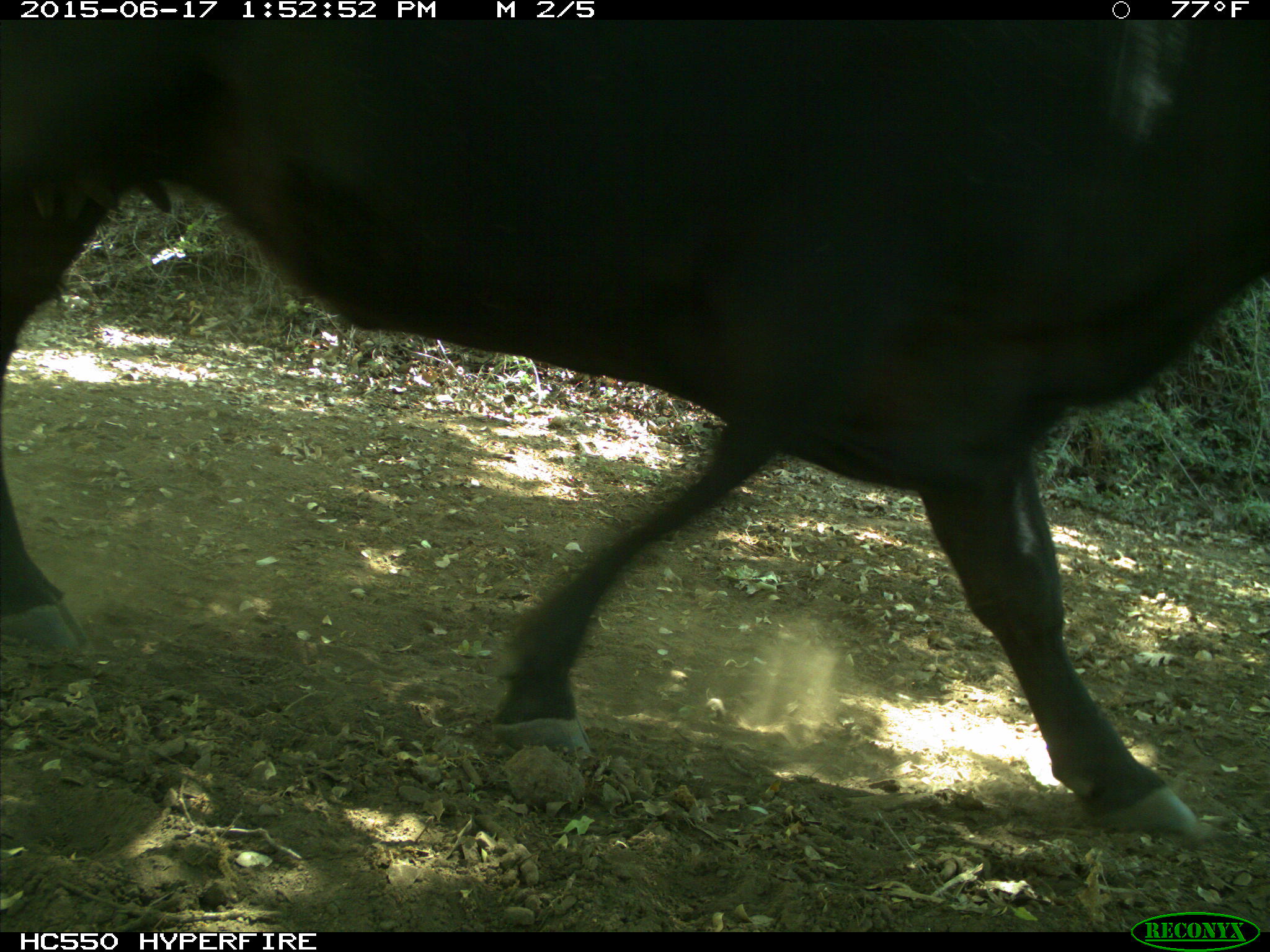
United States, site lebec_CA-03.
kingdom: Animalia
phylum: Chordata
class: Mammalia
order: Artiodactyla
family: Bovidae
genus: Bos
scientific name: Bos taurus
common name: domestic cow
Bos taurus (domestic cow).